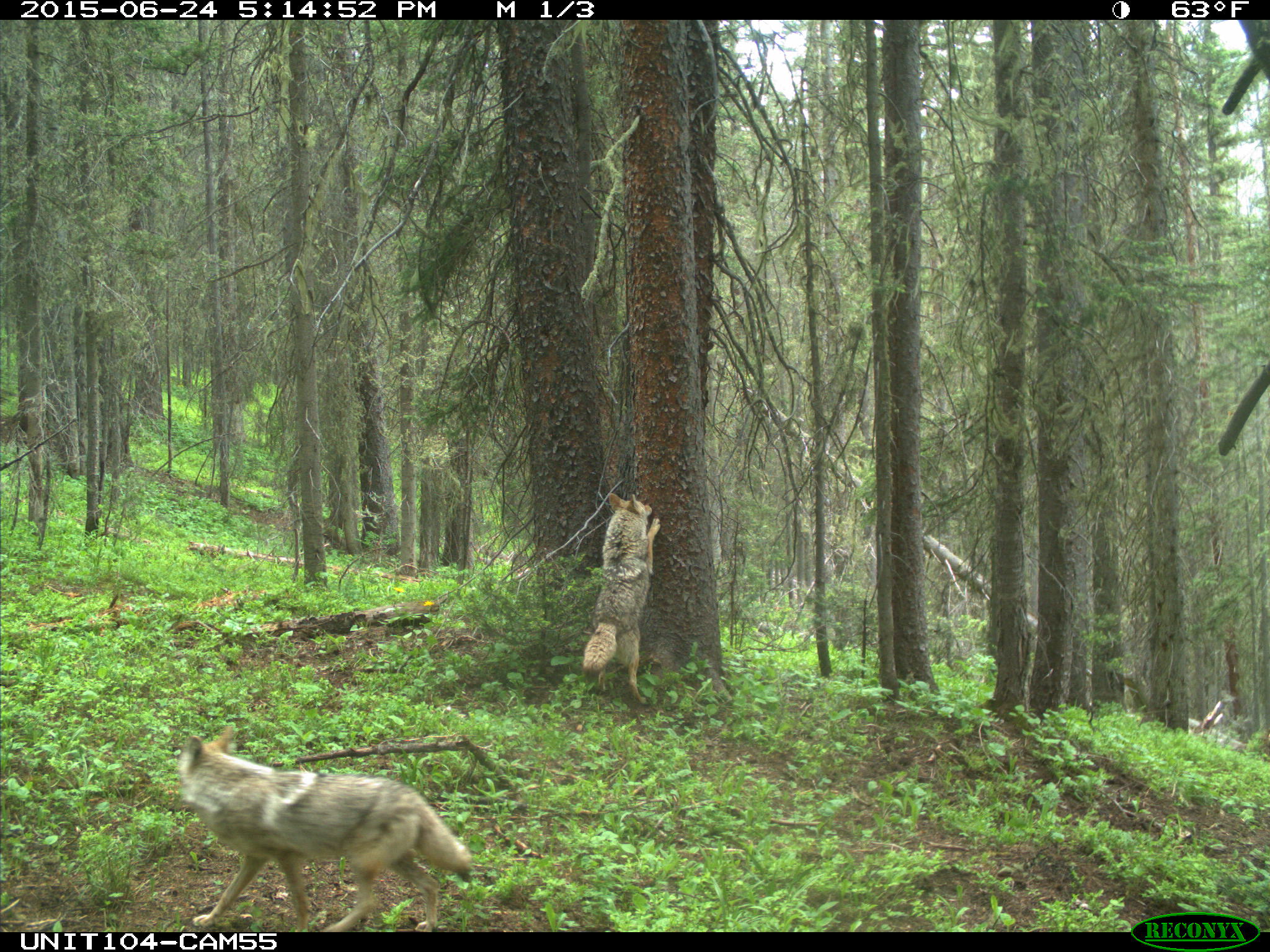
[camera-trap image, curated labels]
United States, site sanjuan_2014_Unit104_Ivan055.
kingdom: Animalia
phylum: Chordata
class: Mammalia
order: Carnivora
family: Canidae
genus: Canis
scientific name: Canis latrans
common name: coyote